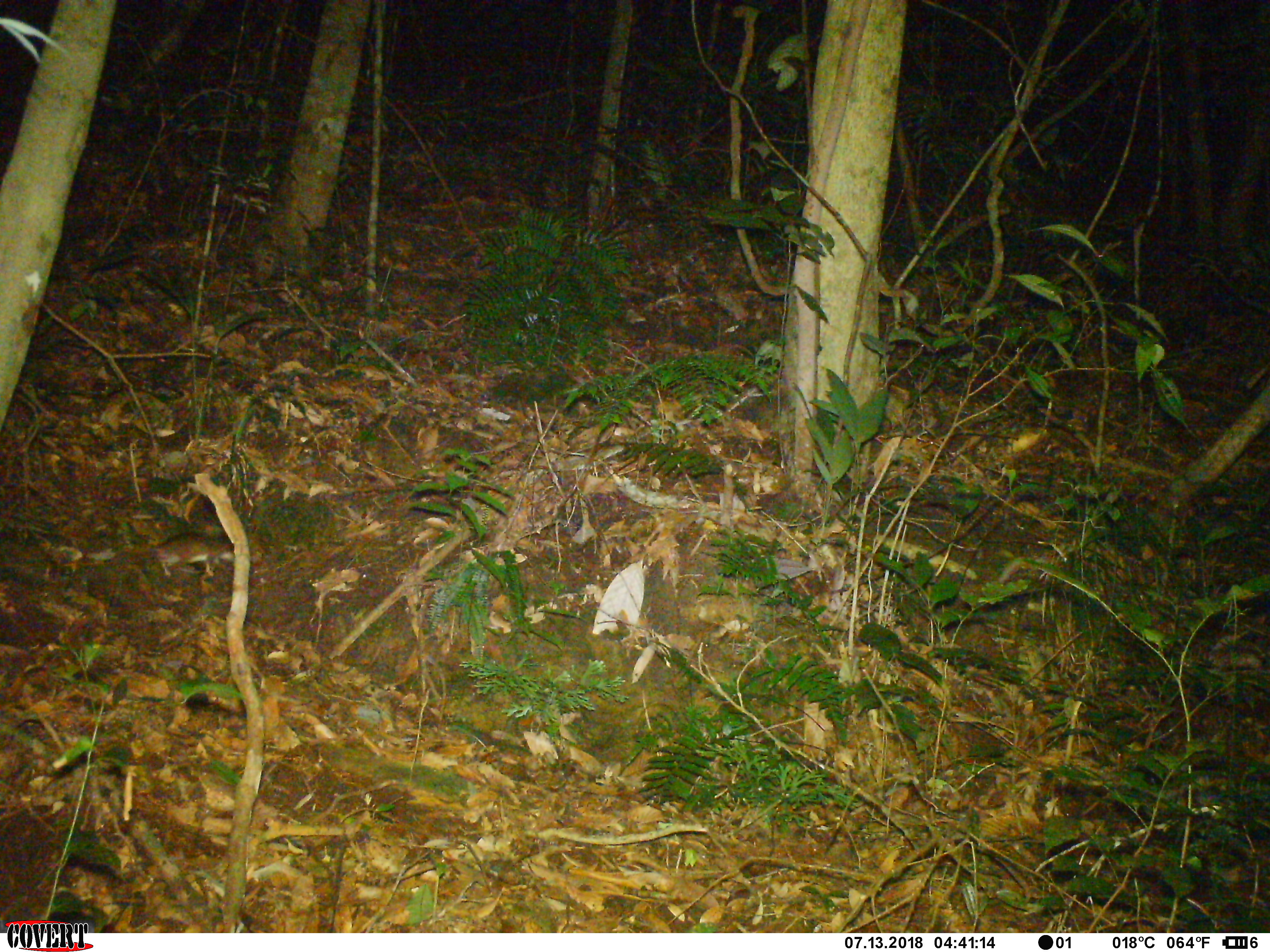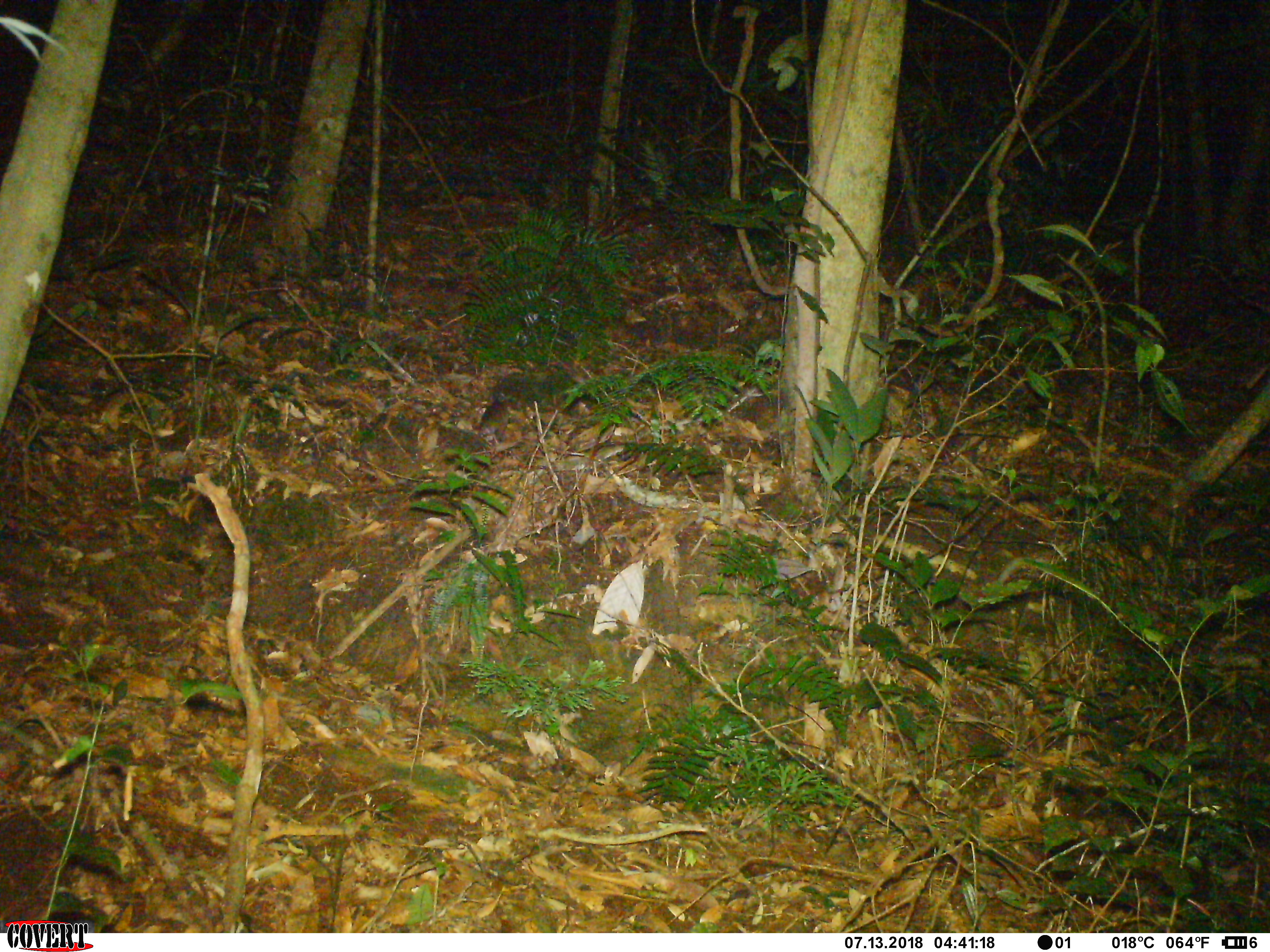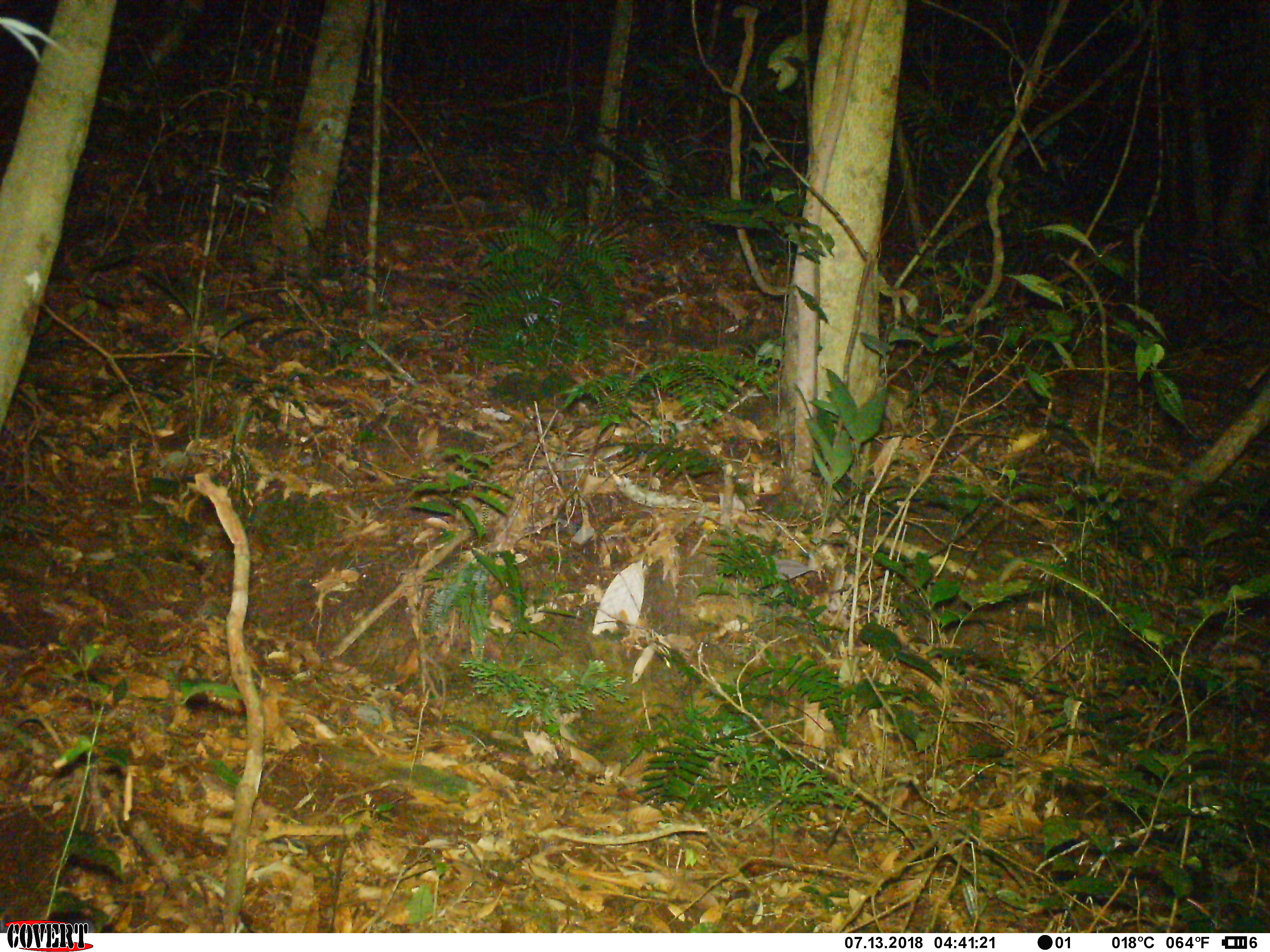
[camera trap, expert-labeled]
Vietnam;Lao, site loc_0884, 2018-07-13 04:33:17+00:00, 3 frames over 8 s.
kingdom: Animalia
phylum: Chordata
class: Mammalia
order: Rodentia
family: Muridae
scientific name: Muridae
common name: old-world mice and rats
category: unidentified murid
Unidentified murid (old-world mice and rats) (Muridae). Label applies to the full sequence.